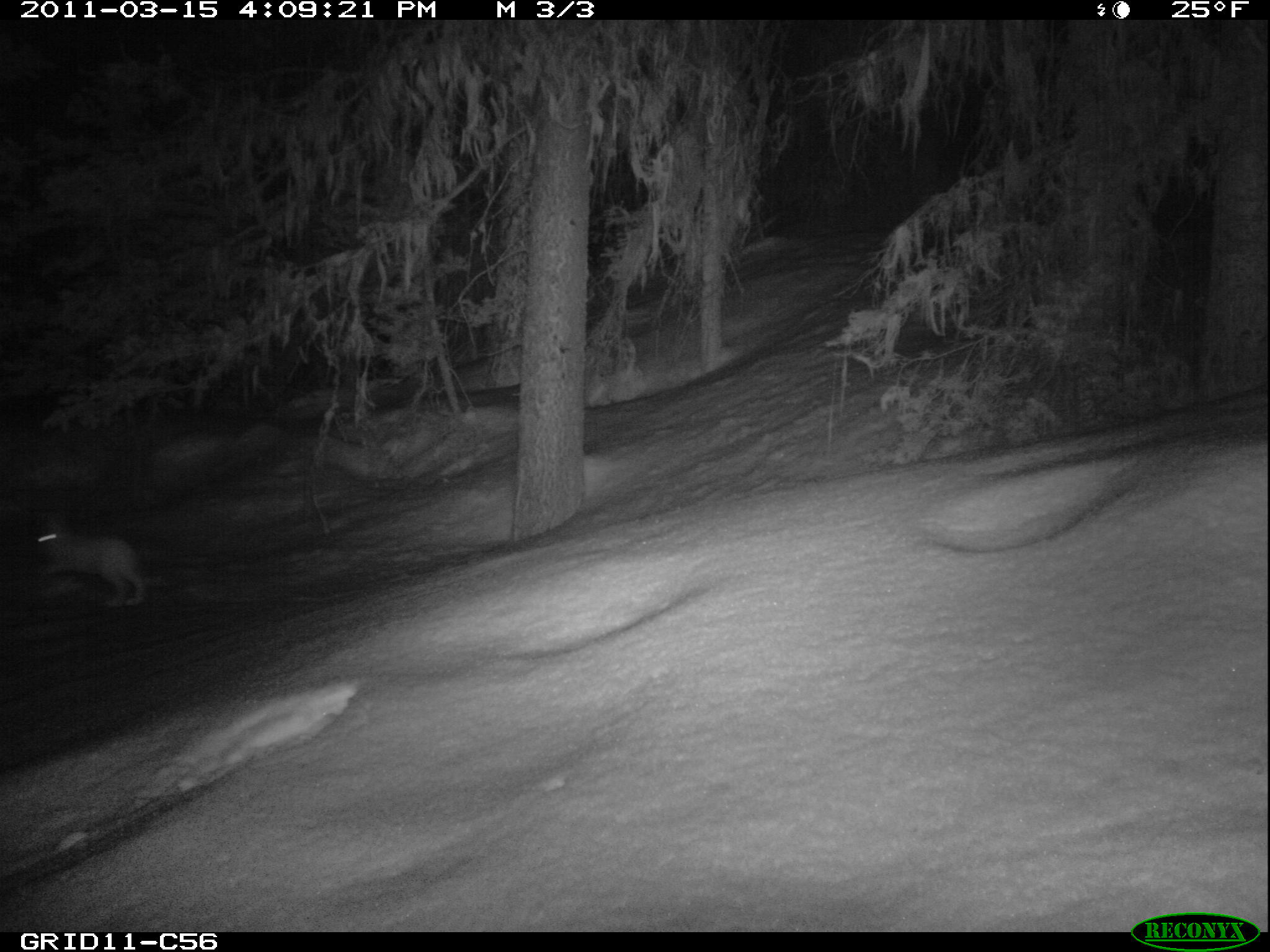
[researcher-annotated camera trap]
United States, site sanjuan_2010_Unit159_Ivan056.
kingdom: Animalia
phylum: Chordata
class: Mammalia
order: Lagomorpha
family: Leporidae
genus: Lepus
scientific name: Lepus americanus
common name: snowshoe hare